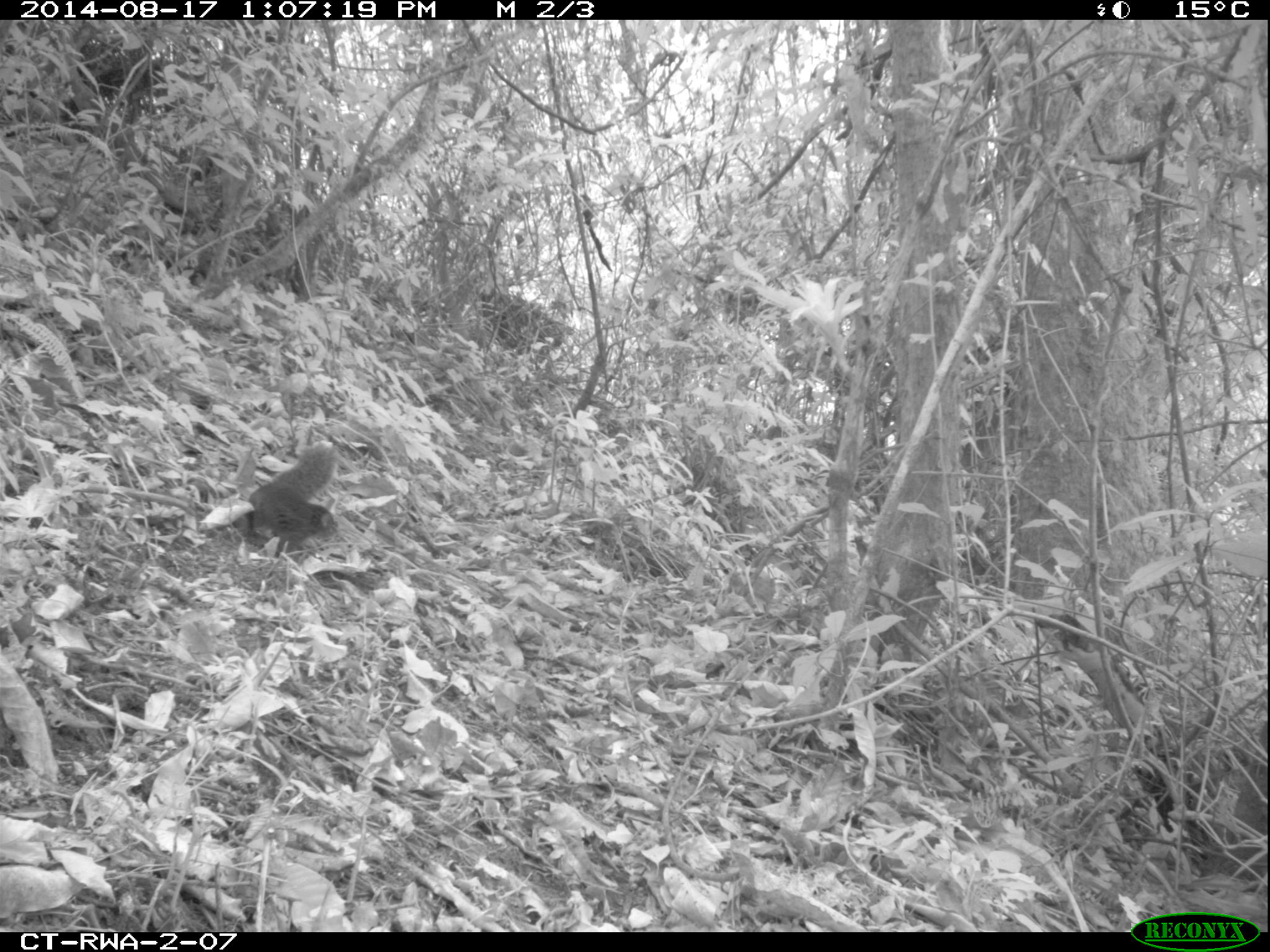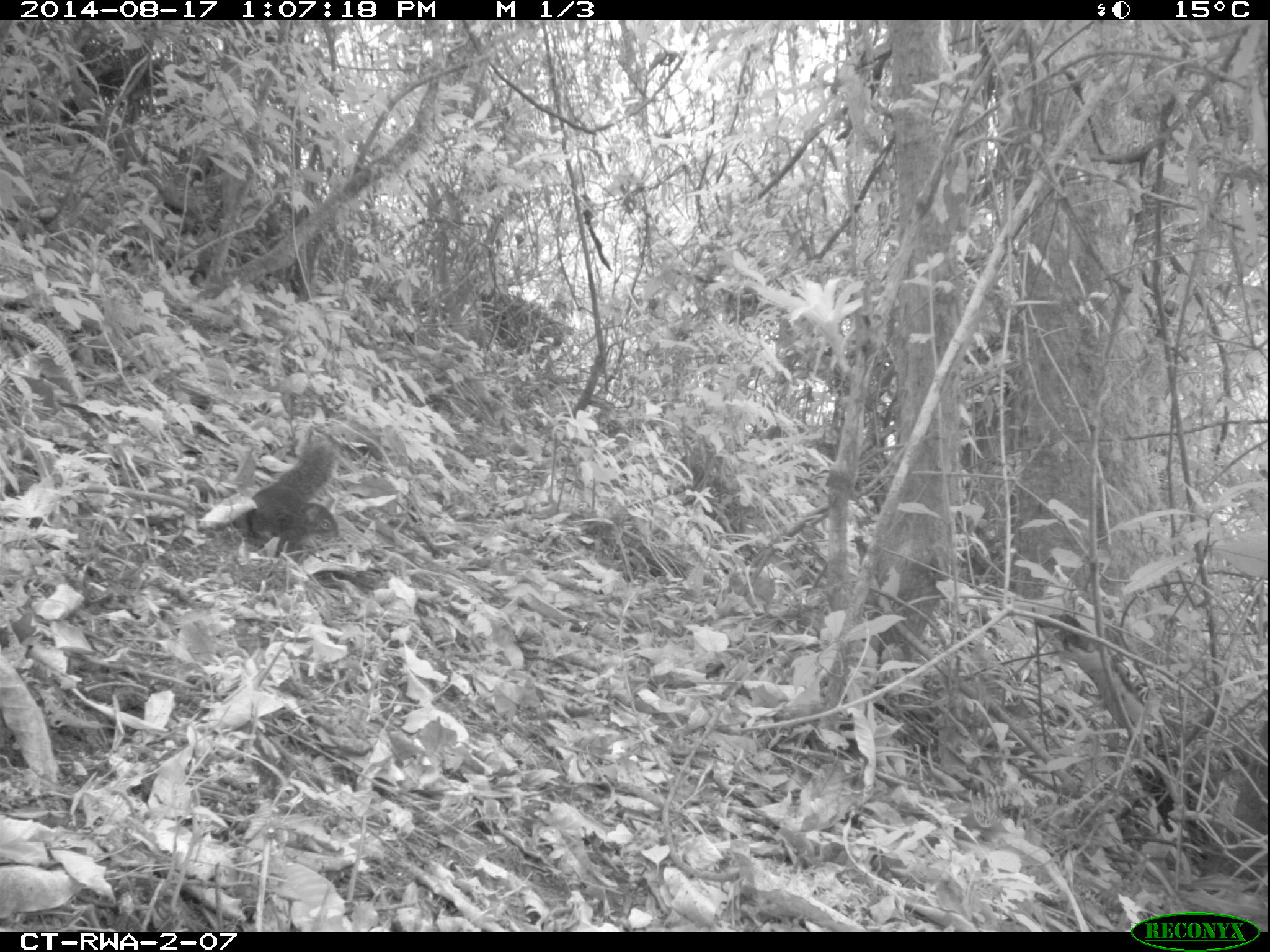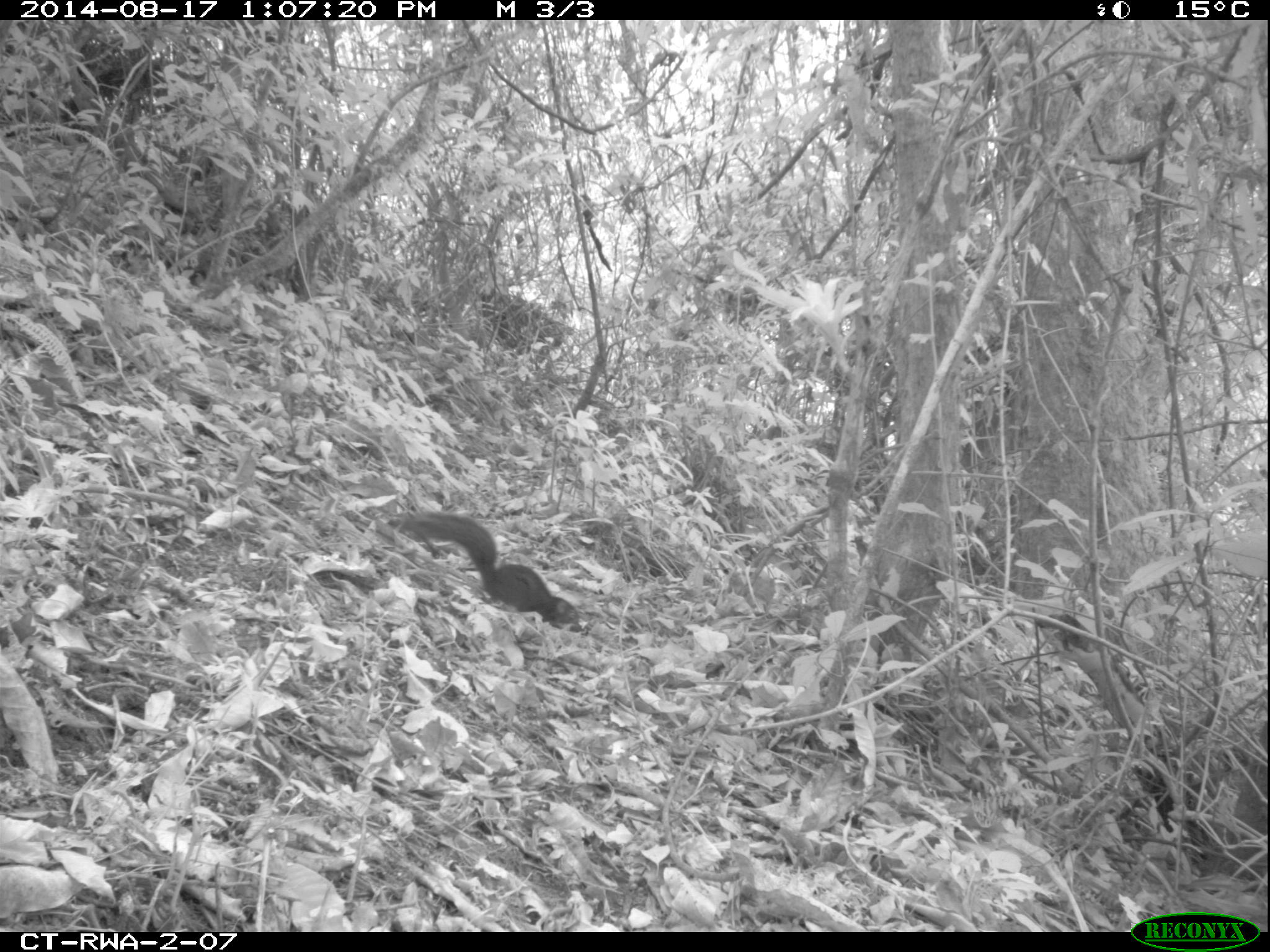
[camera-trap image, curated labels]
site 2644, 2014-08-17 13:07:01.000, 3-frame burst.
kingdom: Animalia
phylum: Chordata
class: Mammalia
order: Rodentia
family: Sciuridae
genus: Funisciurus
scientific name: Funisciurus carruthersi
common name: carruther's mountain squirrel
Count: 1.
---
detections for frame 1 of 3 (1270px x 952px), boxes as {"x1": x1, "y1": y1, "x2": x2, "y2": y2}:
funisciurus carruthersi: {"x1": 245, "y1": 443, "x2": 335, "y2": 556}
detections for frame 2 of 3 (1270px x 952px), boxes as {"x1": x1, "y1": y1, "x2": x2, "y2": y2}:
funisciurus carruthersi: {"x1": 229, "y1": 432, "x2": 340, "y2": 558}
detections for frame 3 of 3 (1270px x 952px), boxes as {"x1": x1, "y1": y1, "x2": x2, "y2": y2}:
funisciurus carruthersi: {"x1": 384, "y1": 509, "x2": 582, "y2": 634}